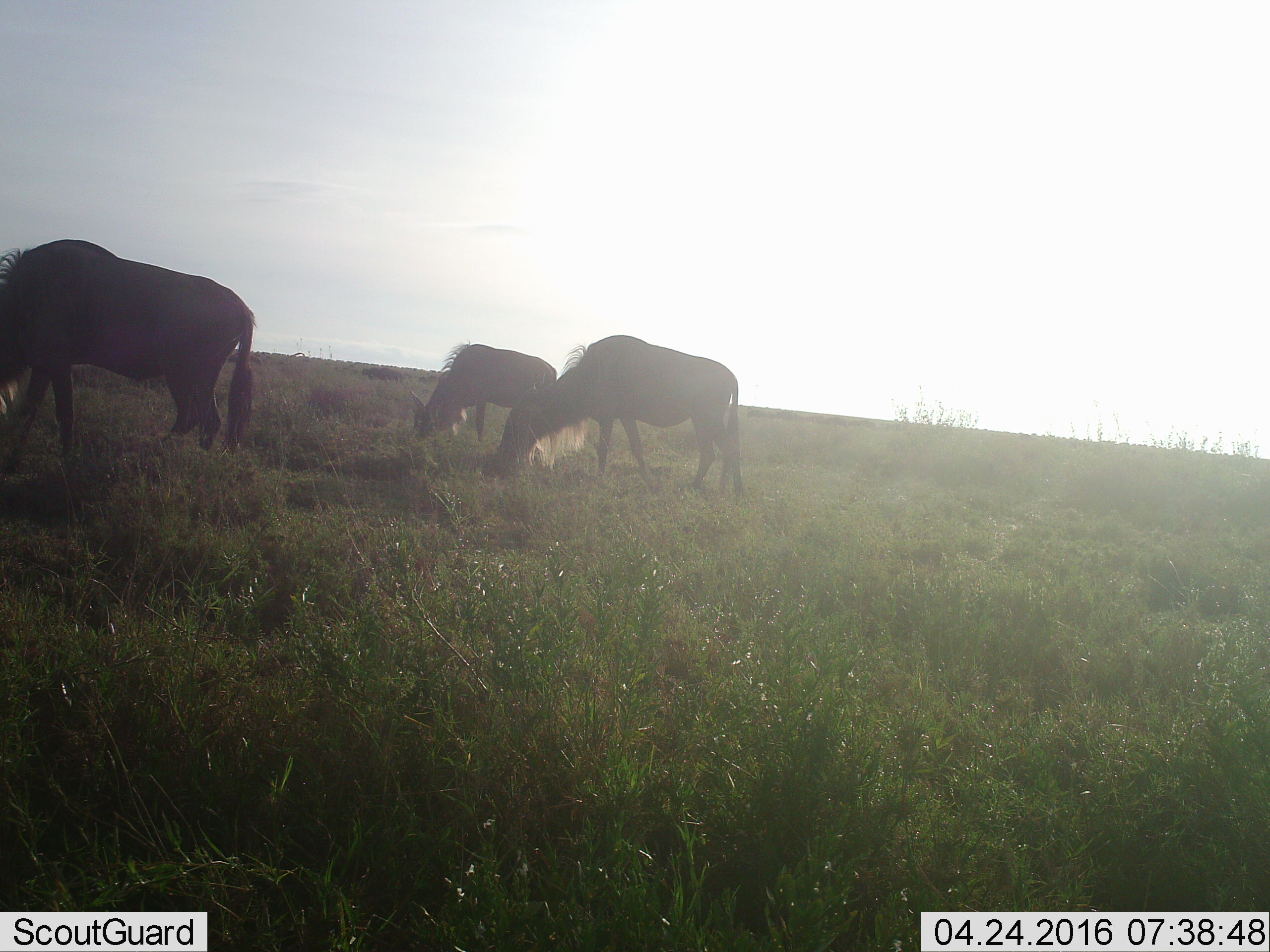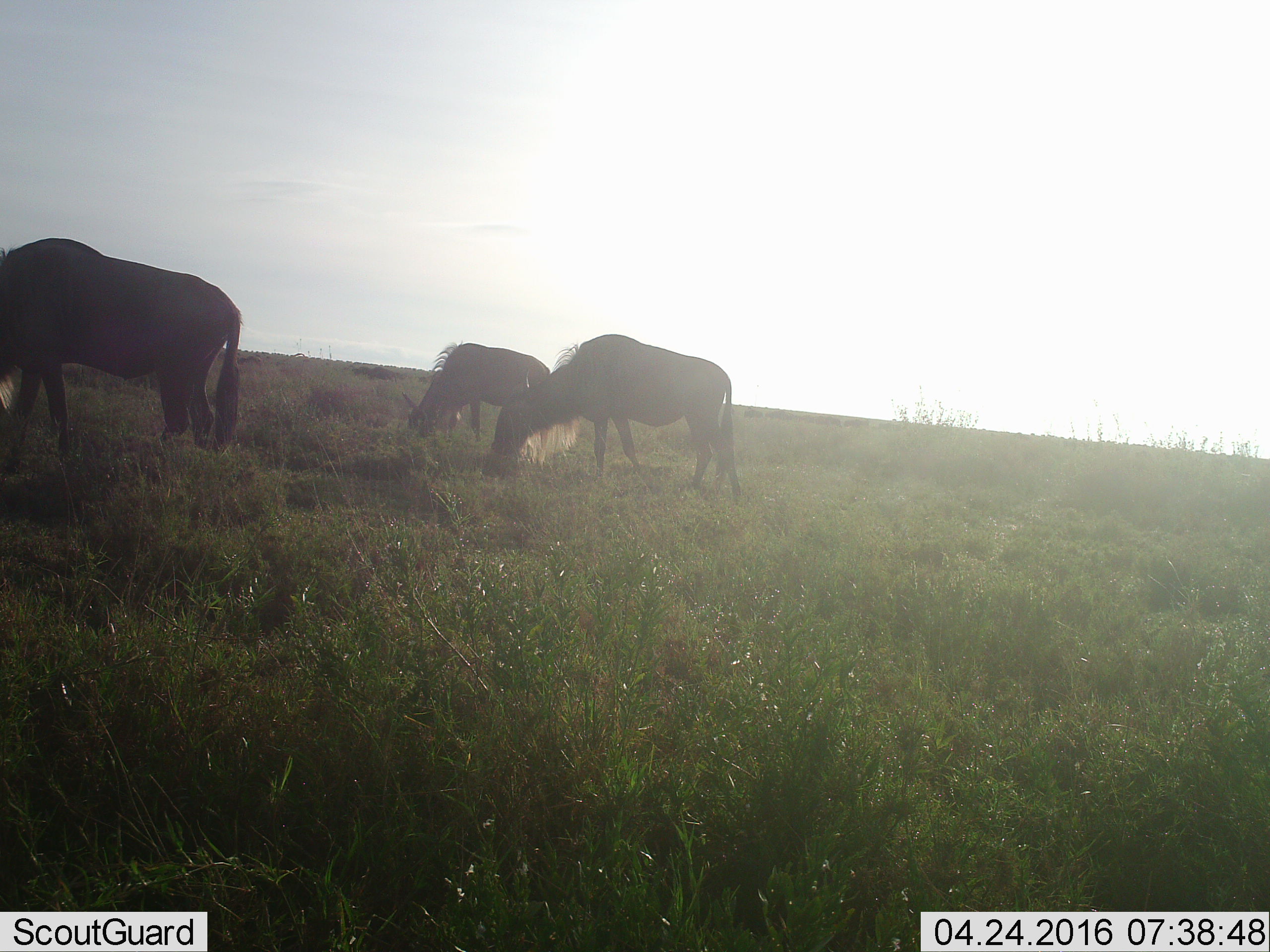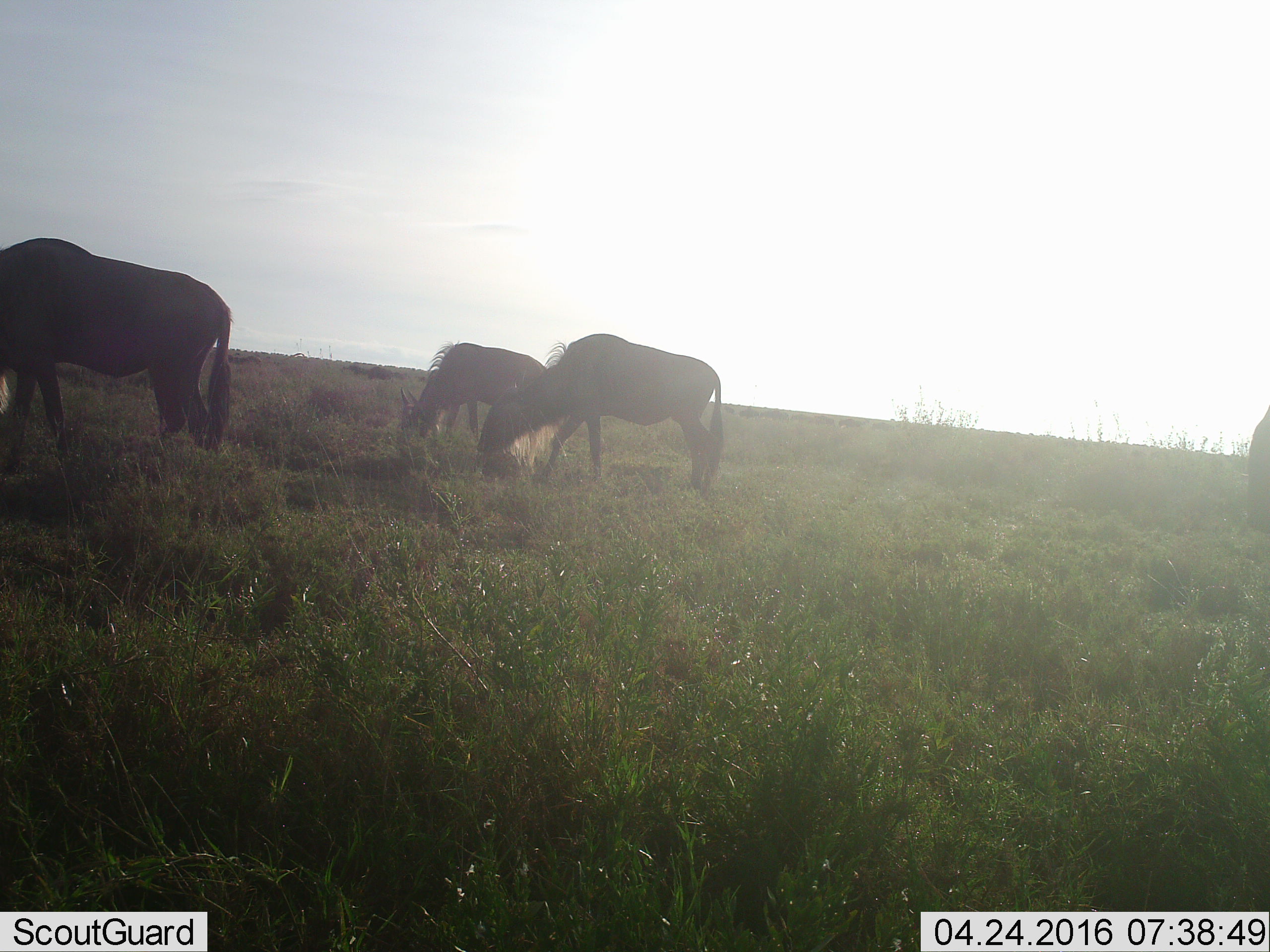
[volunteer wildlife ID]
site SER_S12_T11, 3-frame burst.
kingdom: Animalia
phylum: Chordata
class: Mammalia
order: Artiodactyla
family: Bovidae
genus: Connochaetes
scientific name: Connochaetes taurinus taurinus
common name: blue wildebeest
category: wildebeestblue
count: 4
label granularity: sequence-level